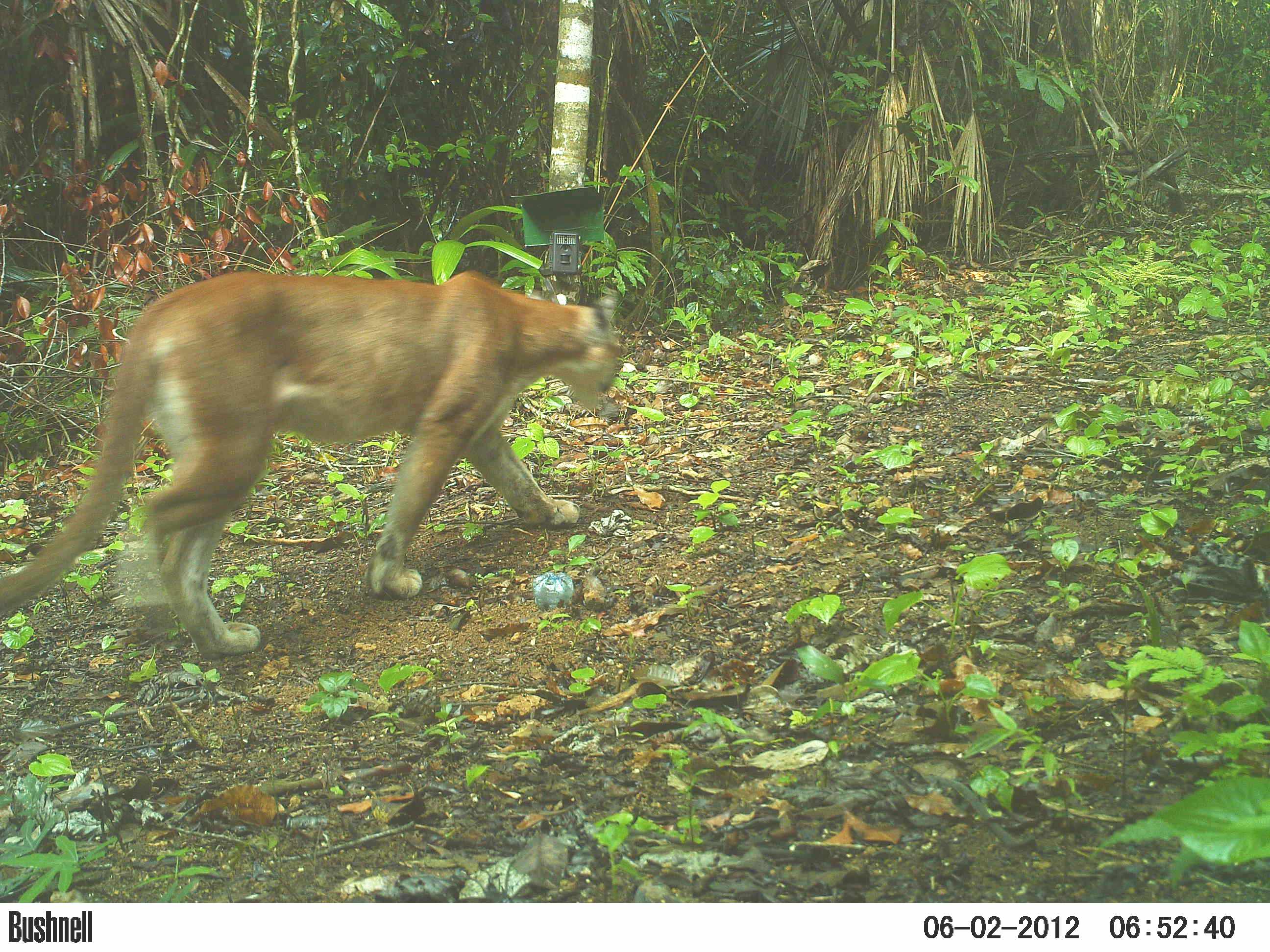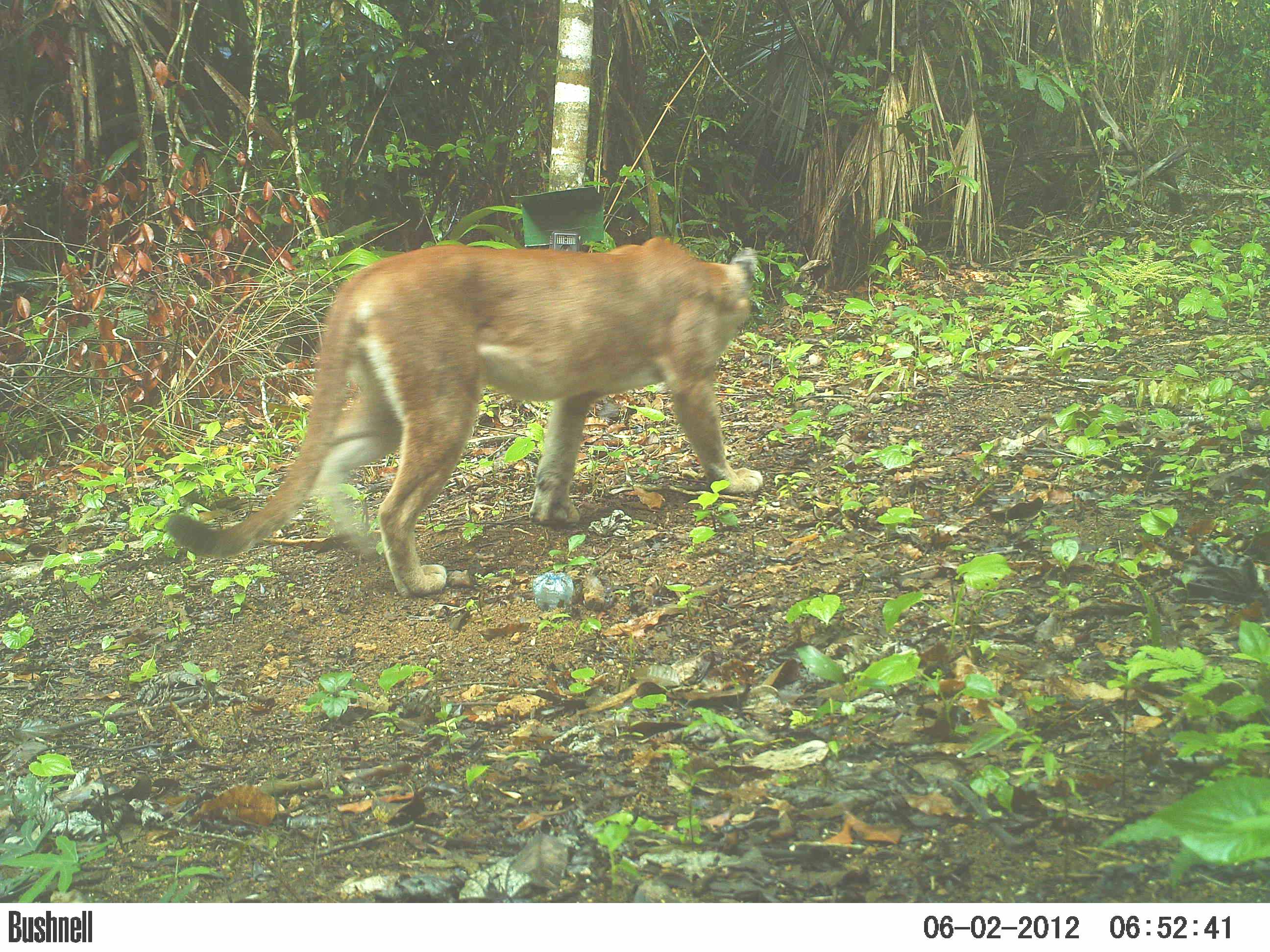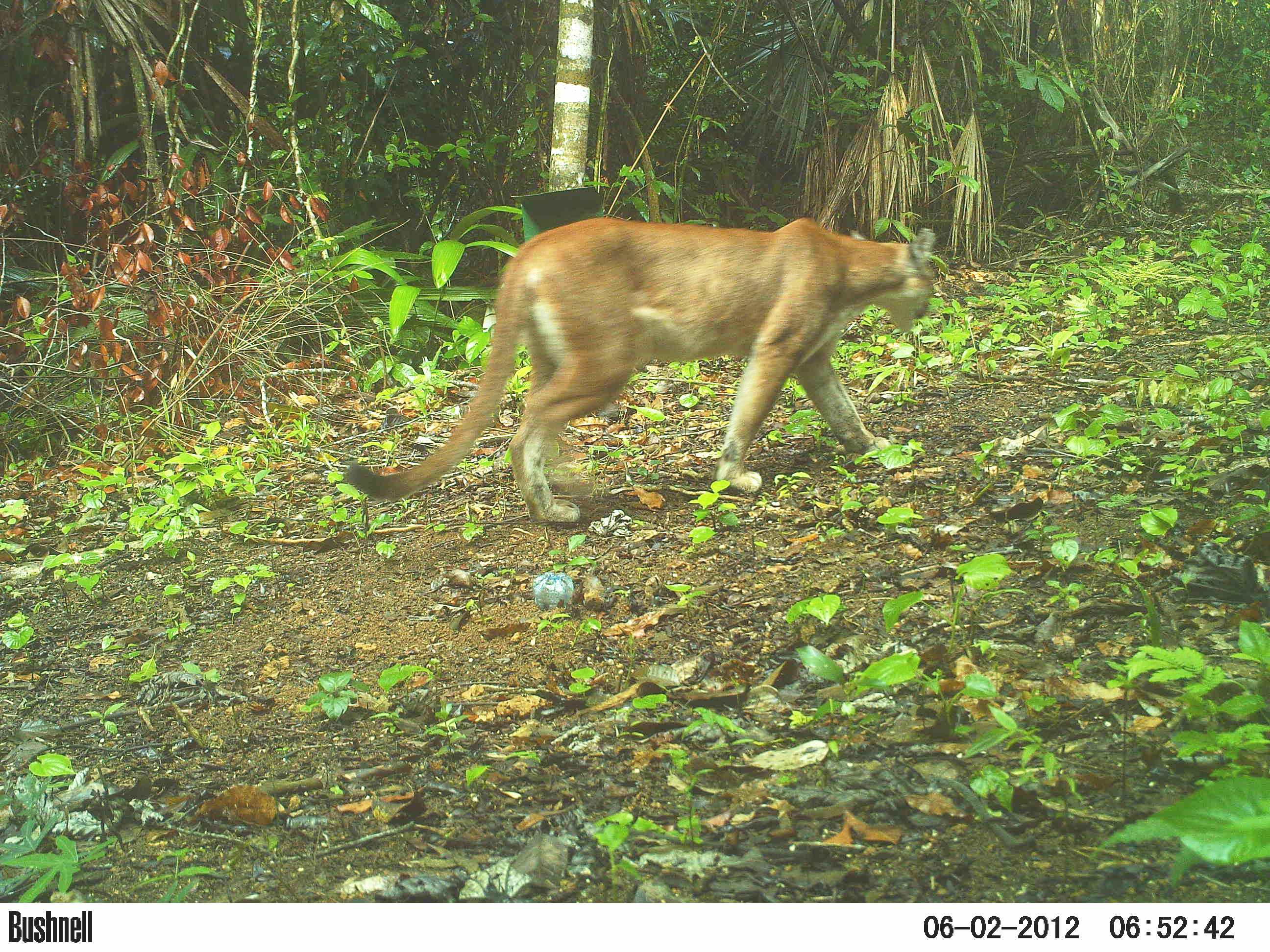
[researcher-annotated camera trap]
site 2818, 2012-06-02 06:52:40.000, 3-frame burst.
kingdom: Animalia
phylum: Chordata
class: Mammalia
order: Carnivora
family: Felidae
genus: Puma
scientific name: Puma concolor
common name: mountain lion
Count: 1.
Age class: adult.